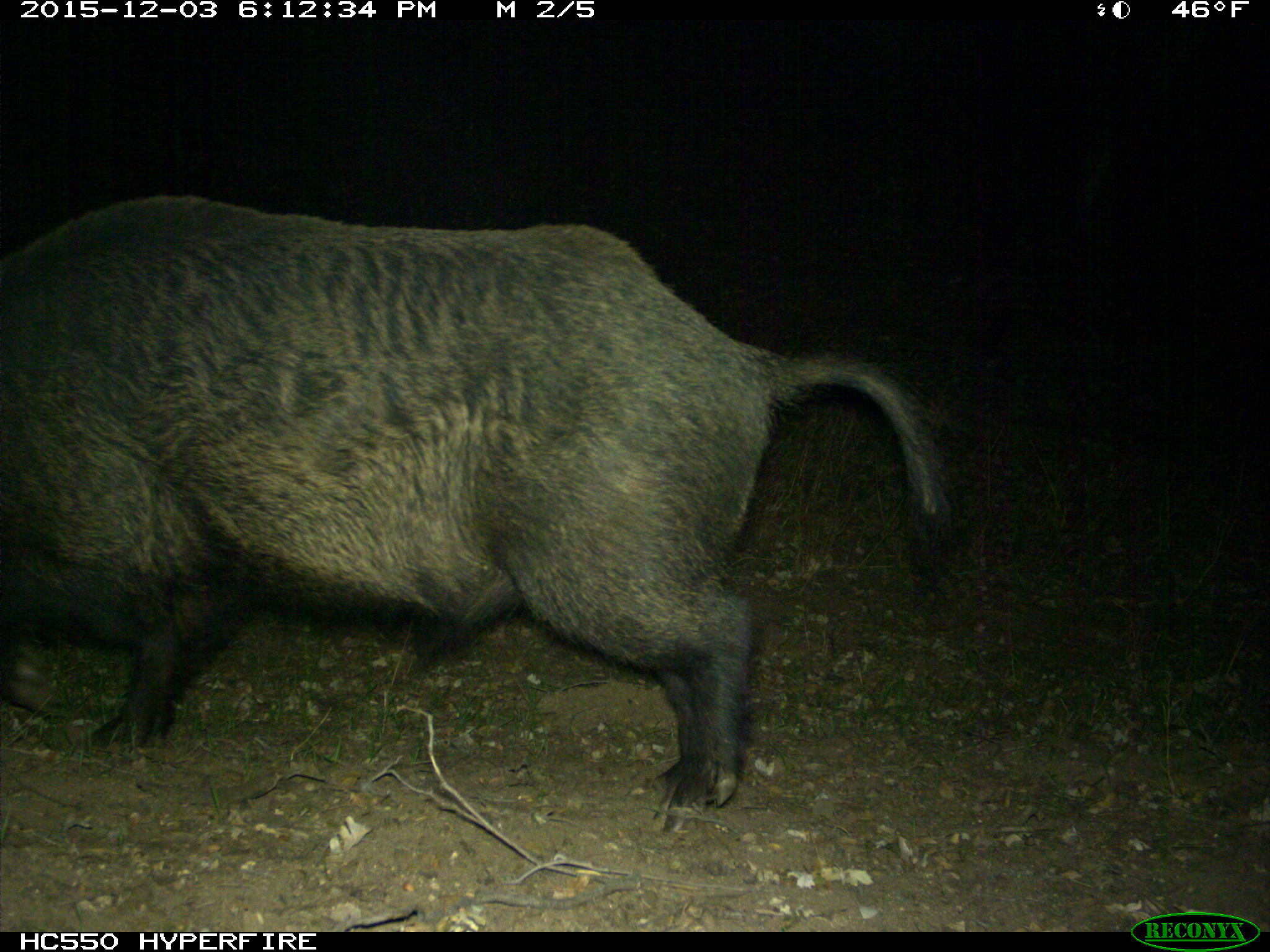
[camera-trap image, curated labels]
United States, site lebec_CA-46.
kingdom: Animalia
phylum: Chordata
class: Mammalia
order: Artiodactyla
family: Suidae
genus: Sus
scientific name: Sus scrofa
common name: wild boar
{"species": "Sus scrofa (wild boar)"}